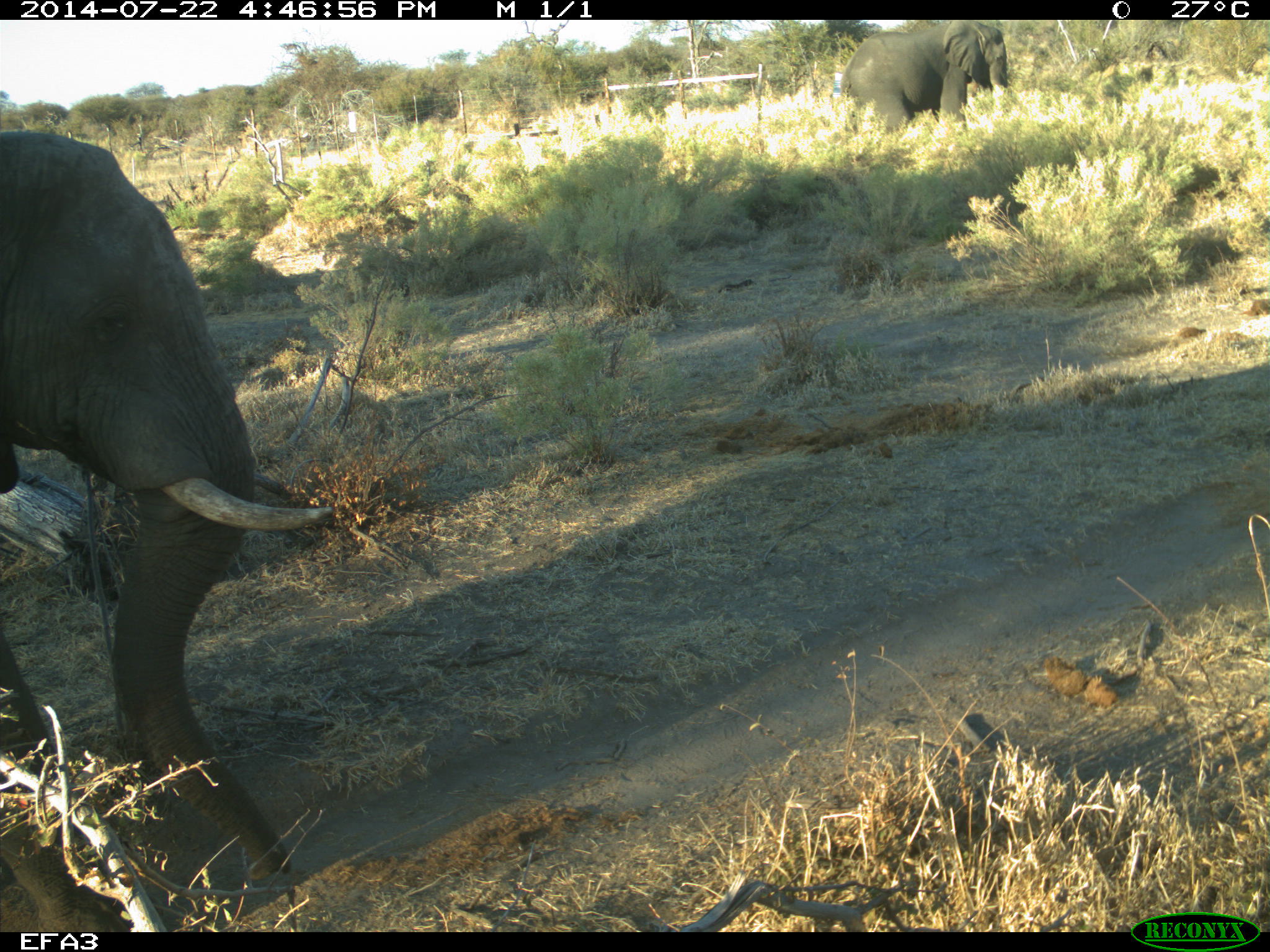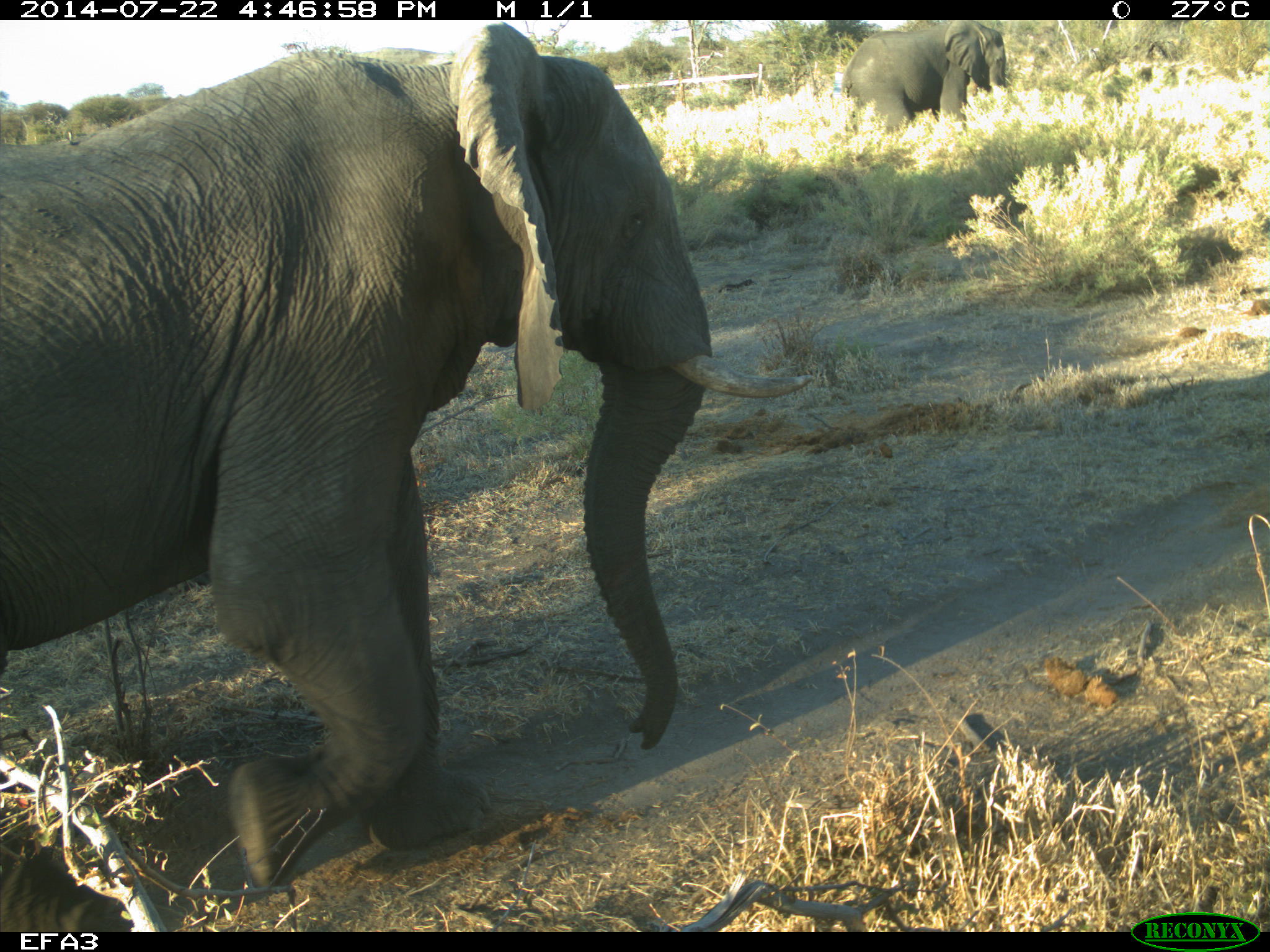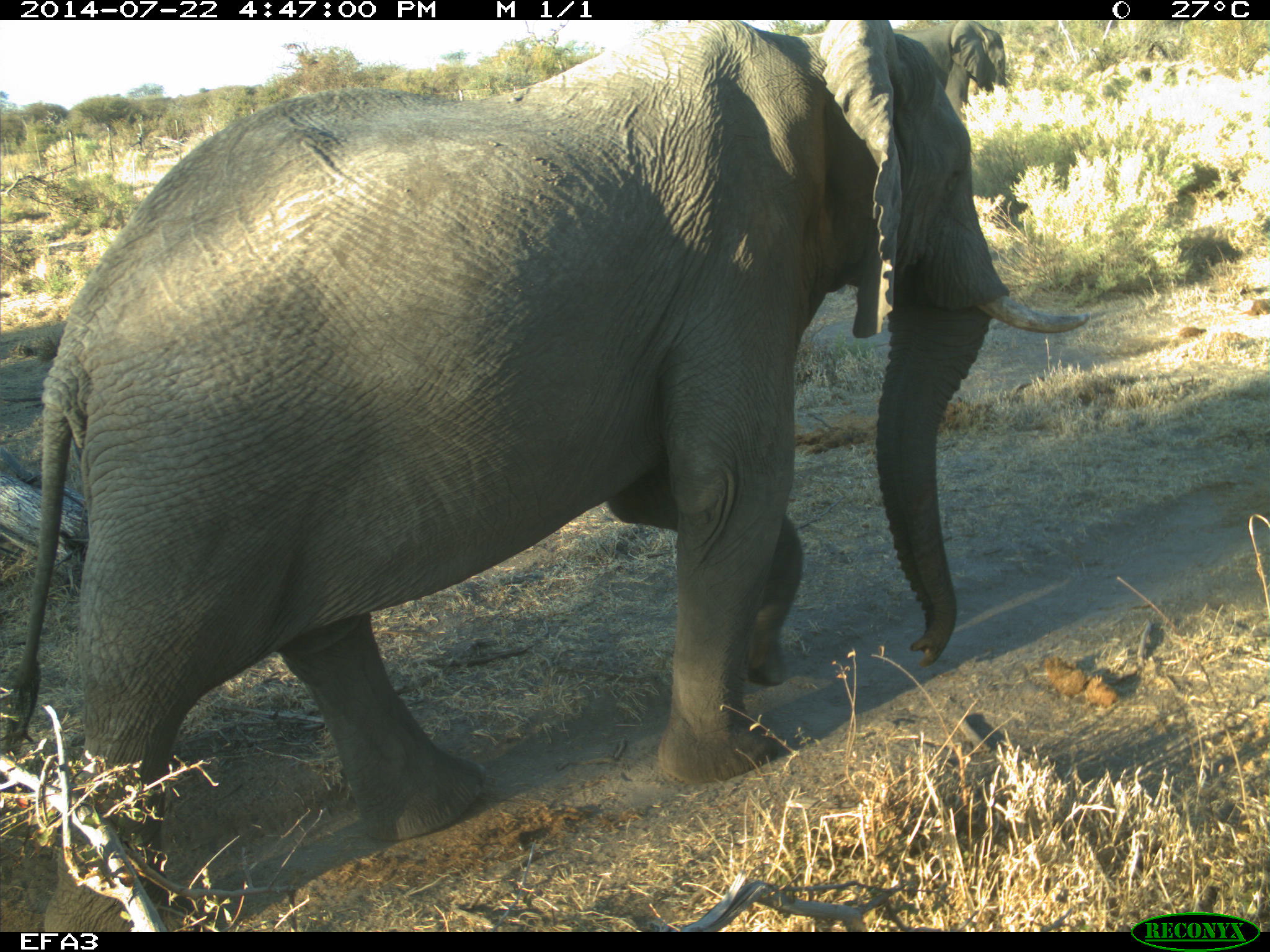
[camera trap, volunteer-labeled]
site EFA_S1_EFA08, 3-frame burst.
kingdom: Animalia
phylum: Chordata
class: Mammalia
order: Proboscidea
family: Elephantidae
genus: Loxodonta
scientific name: Loxodonta africana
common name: african bush elephant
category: elephant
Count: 2.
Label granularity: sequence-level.